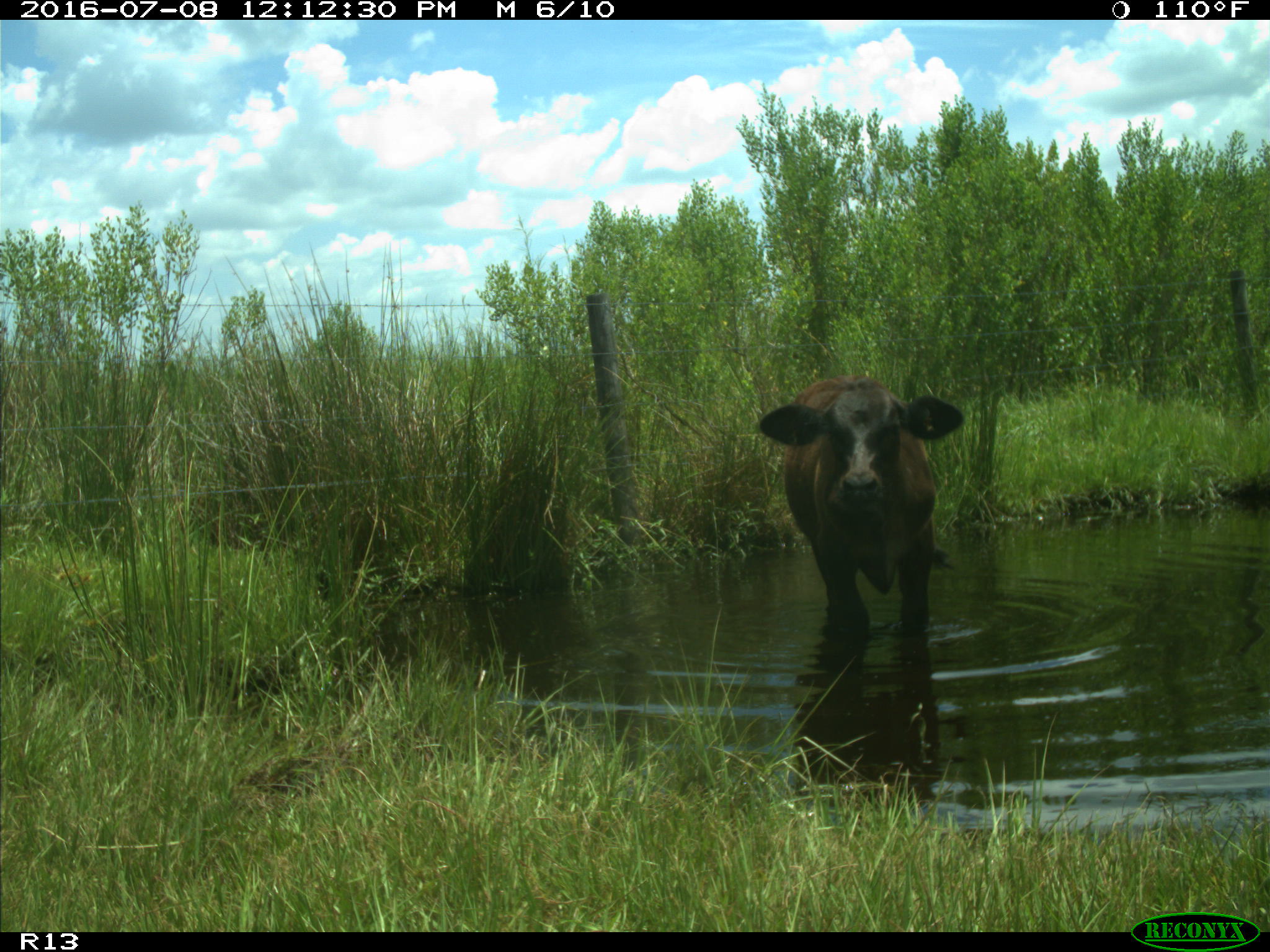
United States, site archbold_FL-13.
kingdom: Animalia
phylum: Chordata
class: Mammalia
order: Artiodactyla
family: Bovidae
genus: Bos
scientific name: Bos taurus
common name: domestic cow